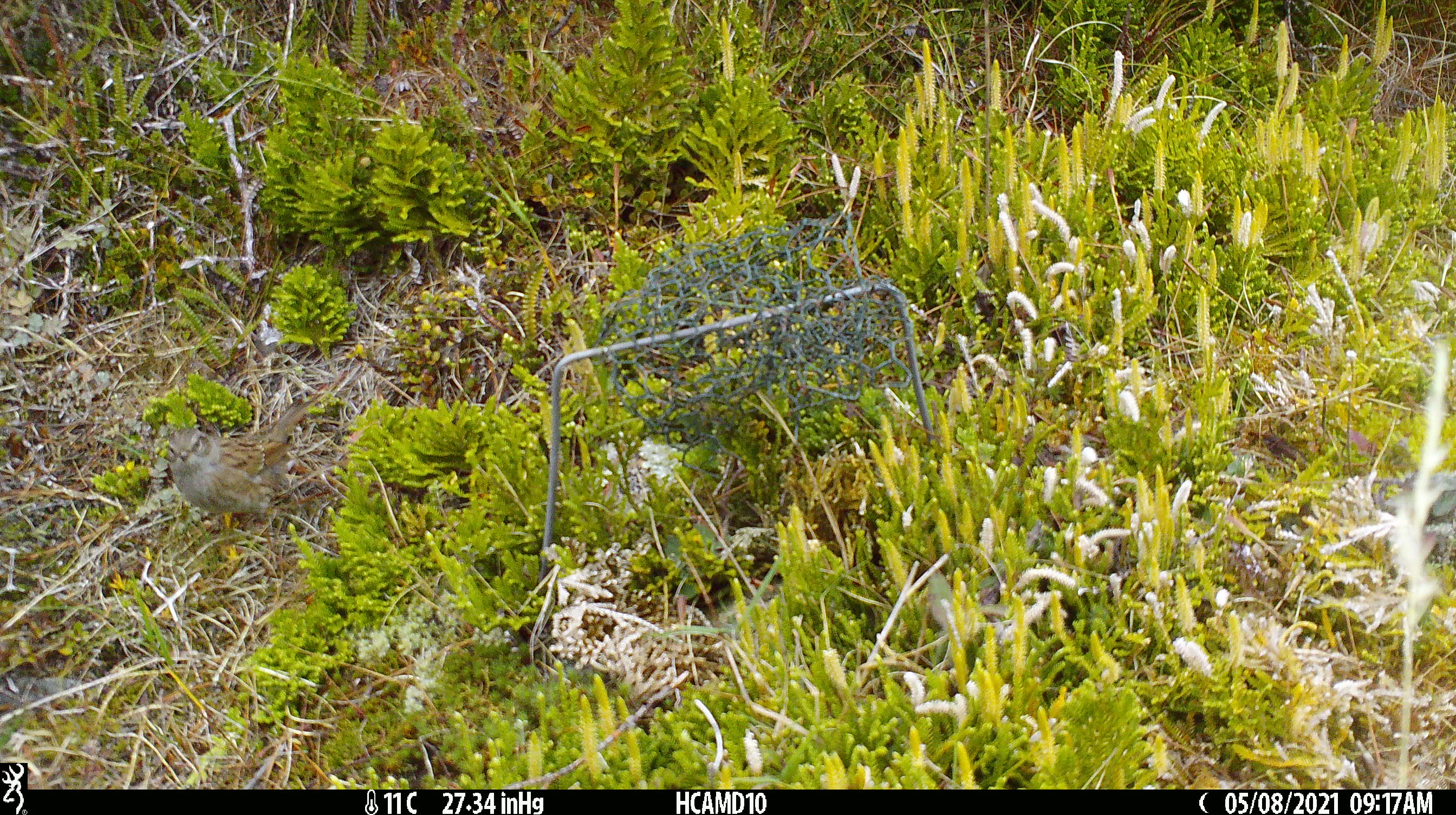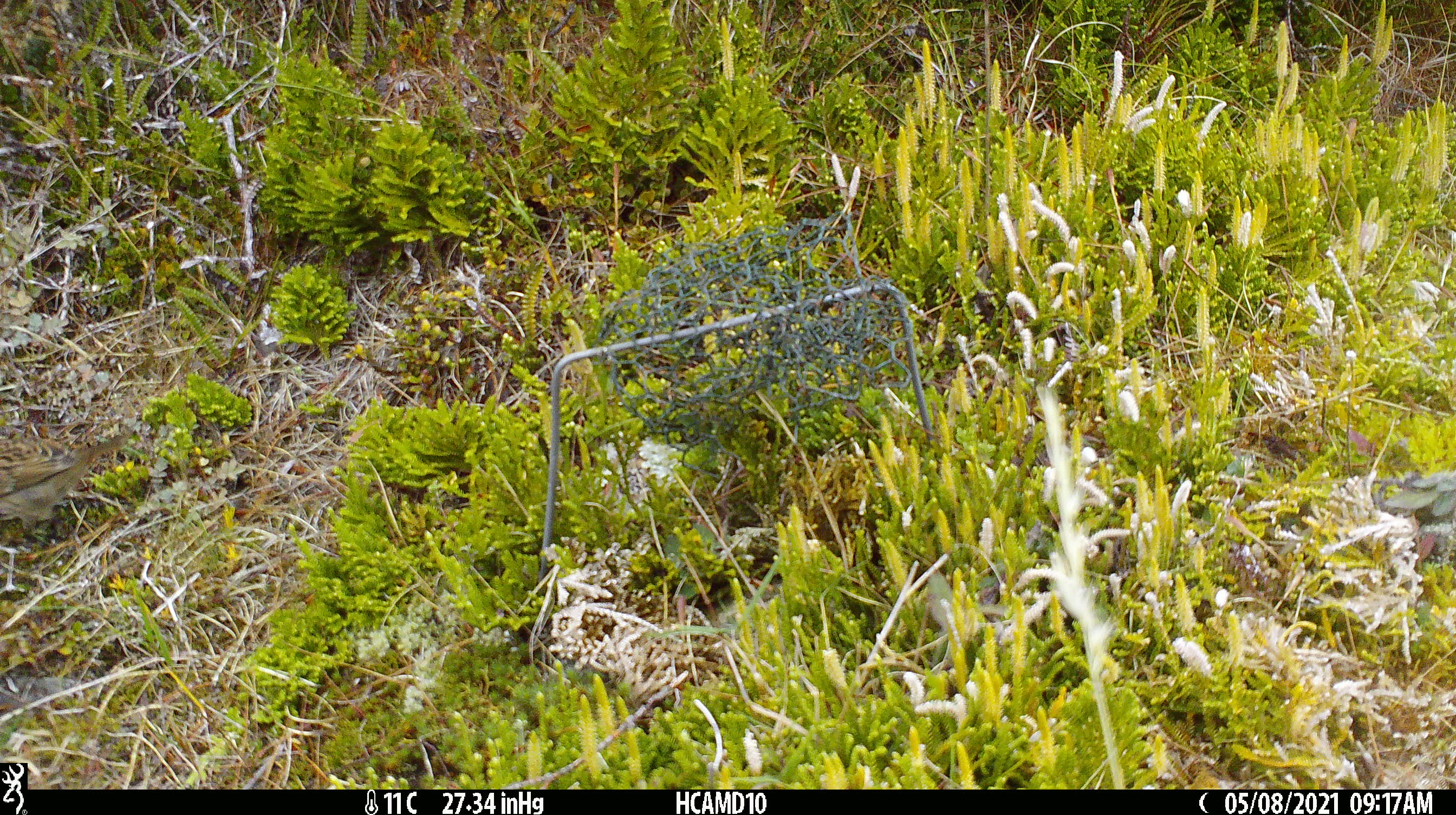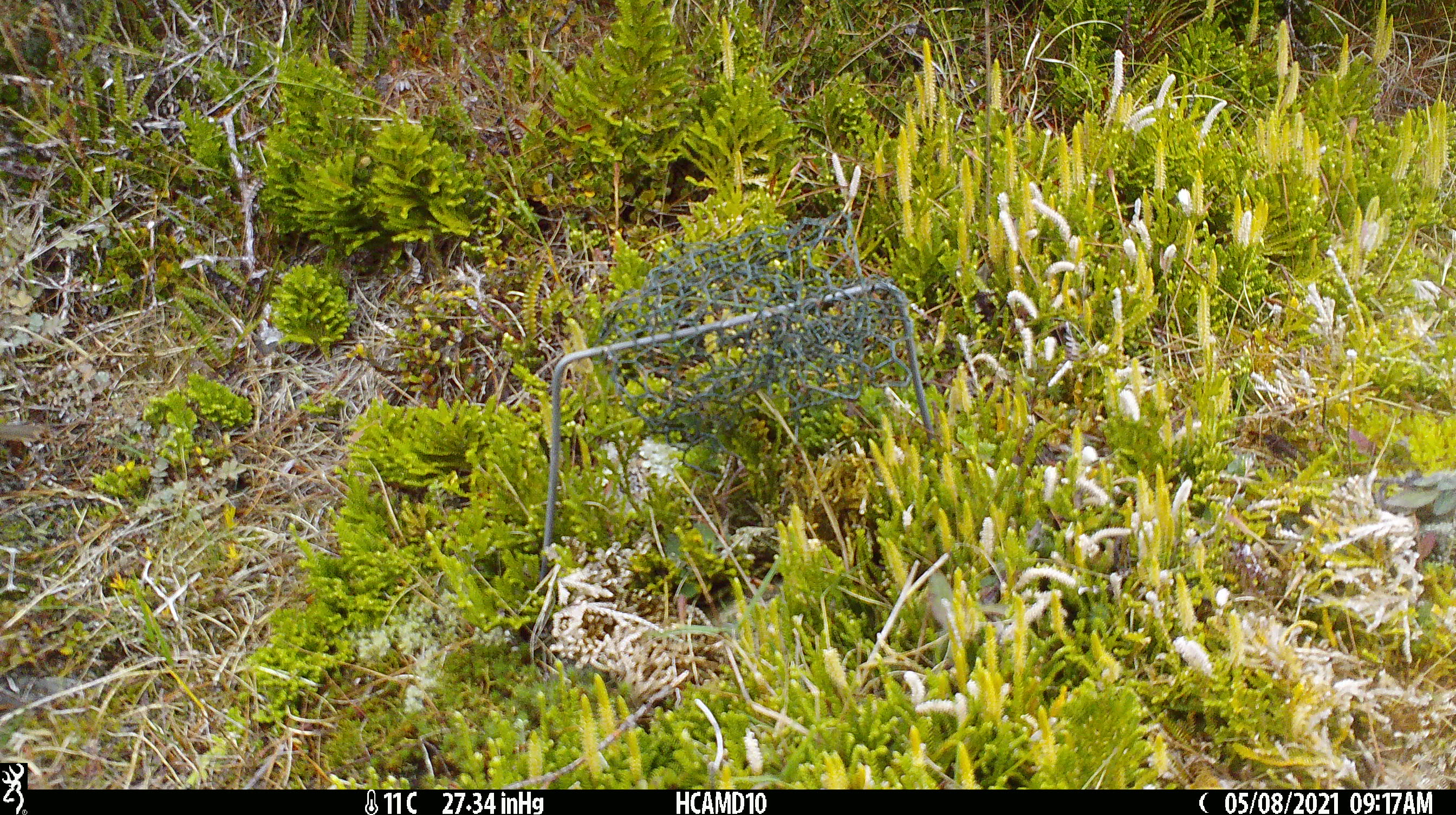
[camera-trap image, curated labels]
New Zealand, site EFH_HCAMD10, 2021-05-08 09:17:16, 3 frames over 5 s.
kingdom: Animalia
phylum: Chordata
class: Aves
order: Passeriformes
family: Prunellidae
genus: Prunella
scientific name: Prunella modularis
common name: dunnock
Dunnock (Prunella modularis).